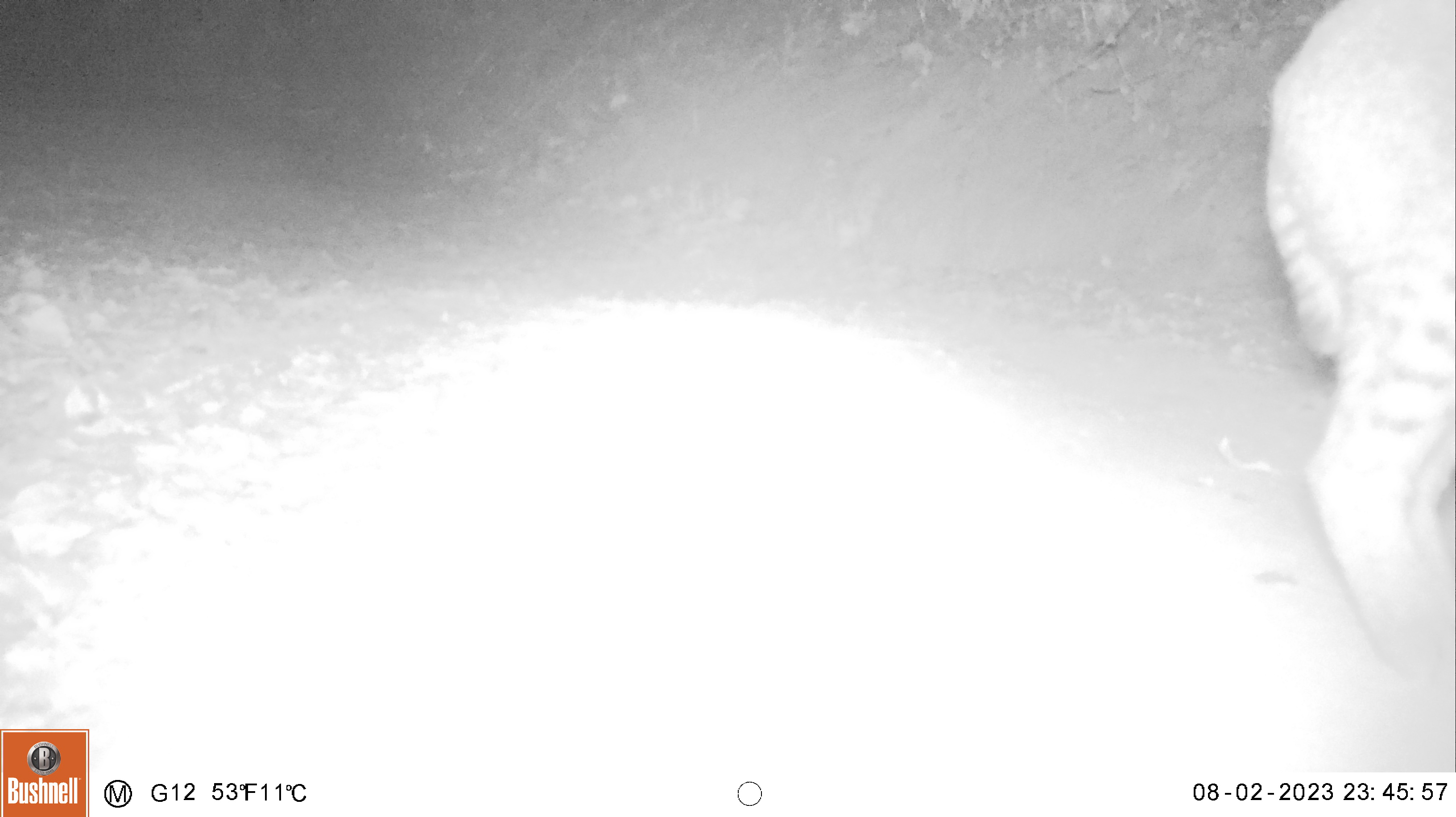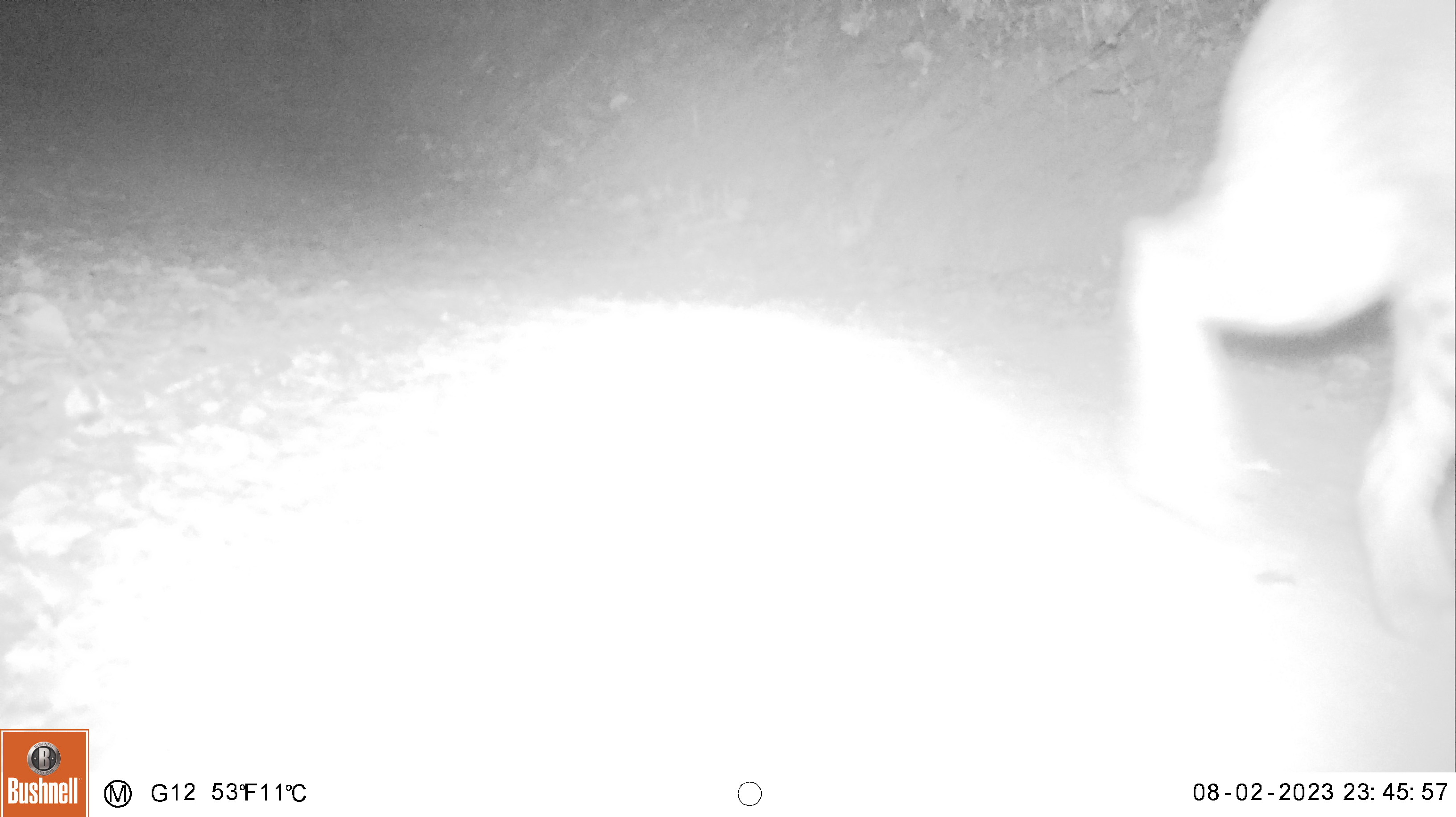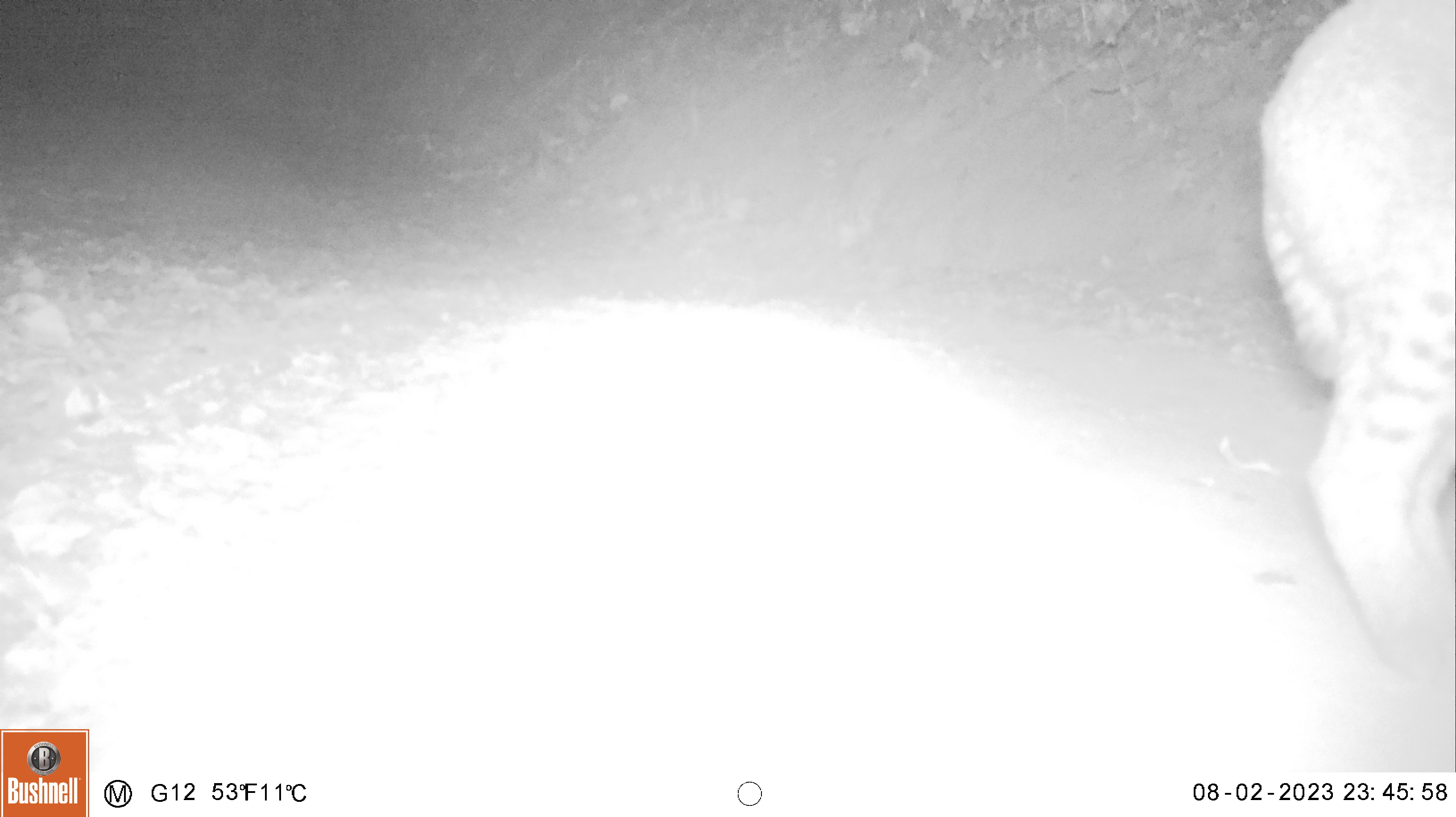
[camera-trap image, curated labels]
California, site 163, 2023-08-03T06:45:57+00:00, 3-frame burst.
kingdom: Animalia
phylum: Chordata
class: Mammalia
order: Carnivora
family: Felidae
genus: Lynx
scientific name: Lynx rufus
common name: bobcat